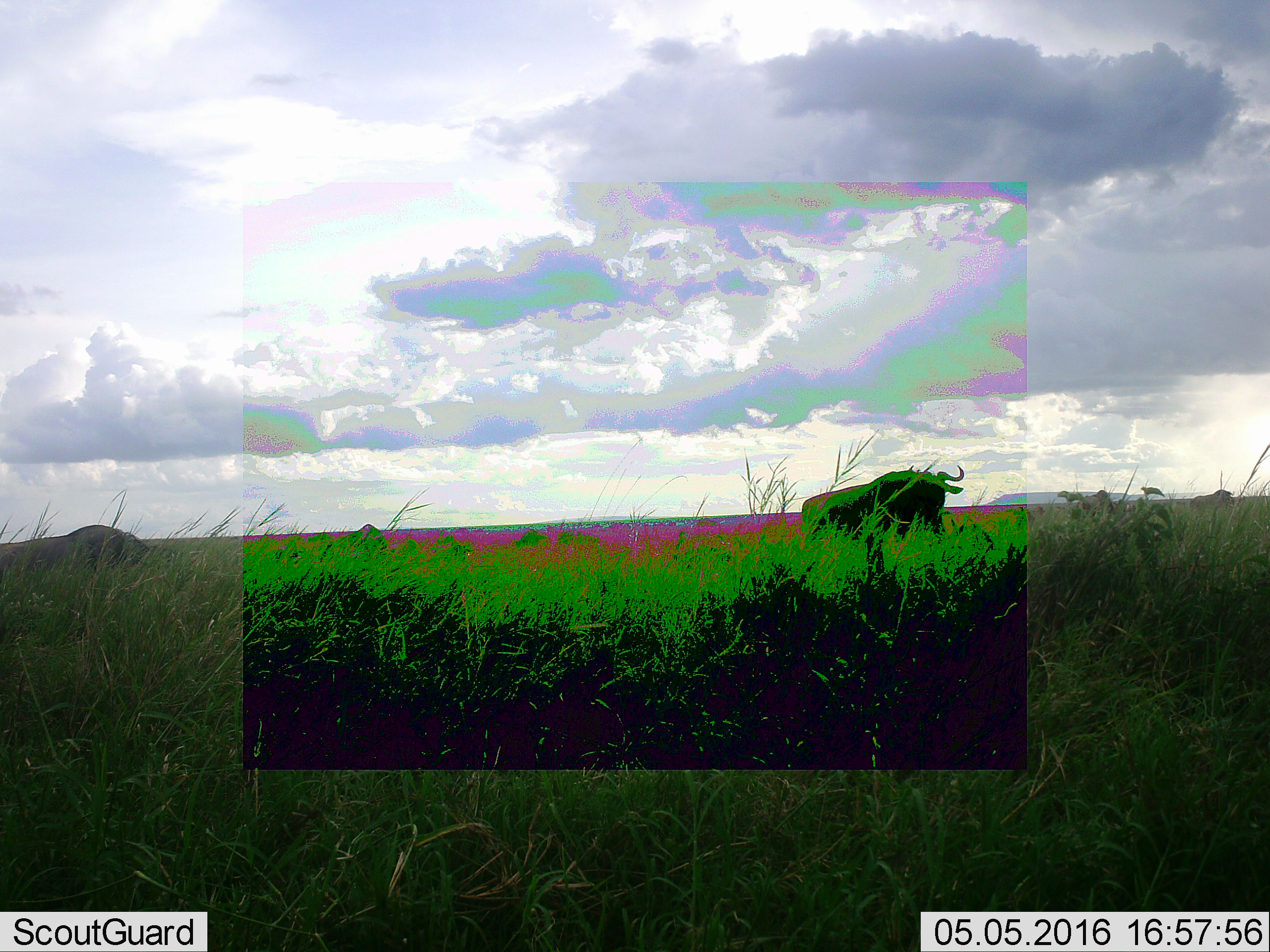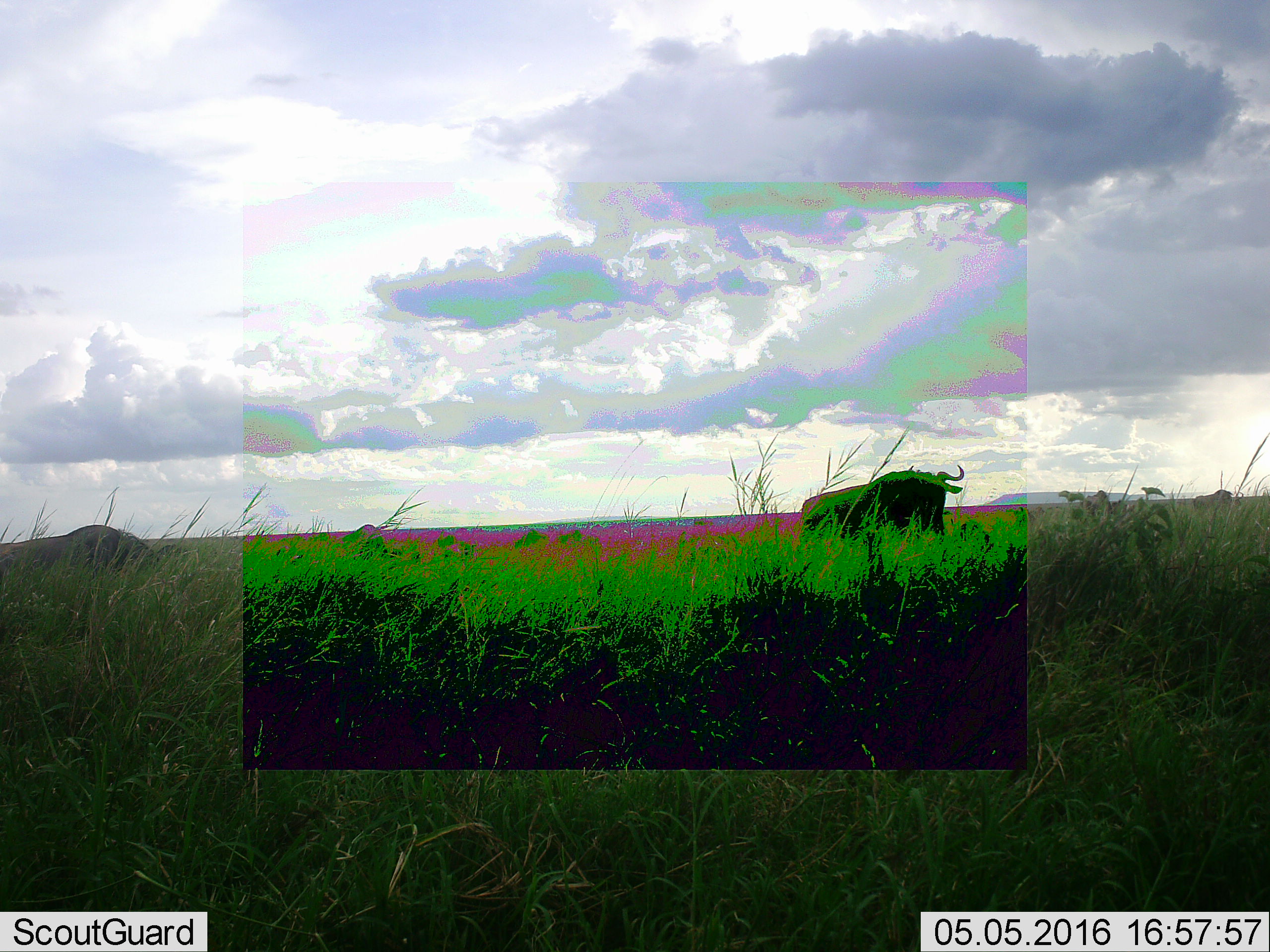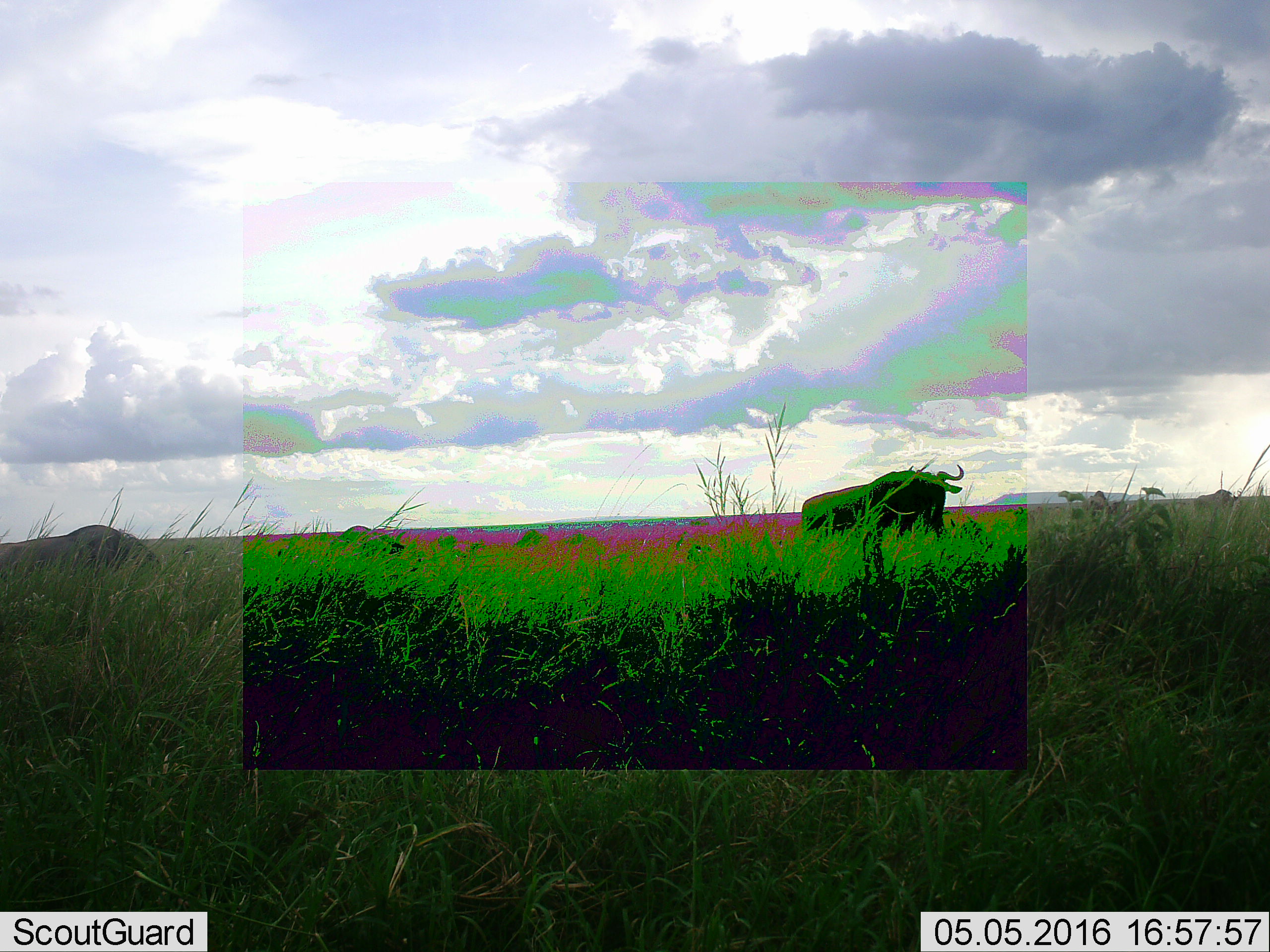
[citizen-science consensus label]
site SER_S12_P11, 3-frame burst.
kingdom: Animalia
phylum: Chordata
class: Mammalia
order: Artiodactyla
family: Bovidae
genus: Connochaetes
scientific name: Connochaetes taurinus taurinus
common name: blue wildebeest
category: wildebeestblue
Wildebeestblue (blue wildebeest) (Connochaetes taurinus taurinus), count 2. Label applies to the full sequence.